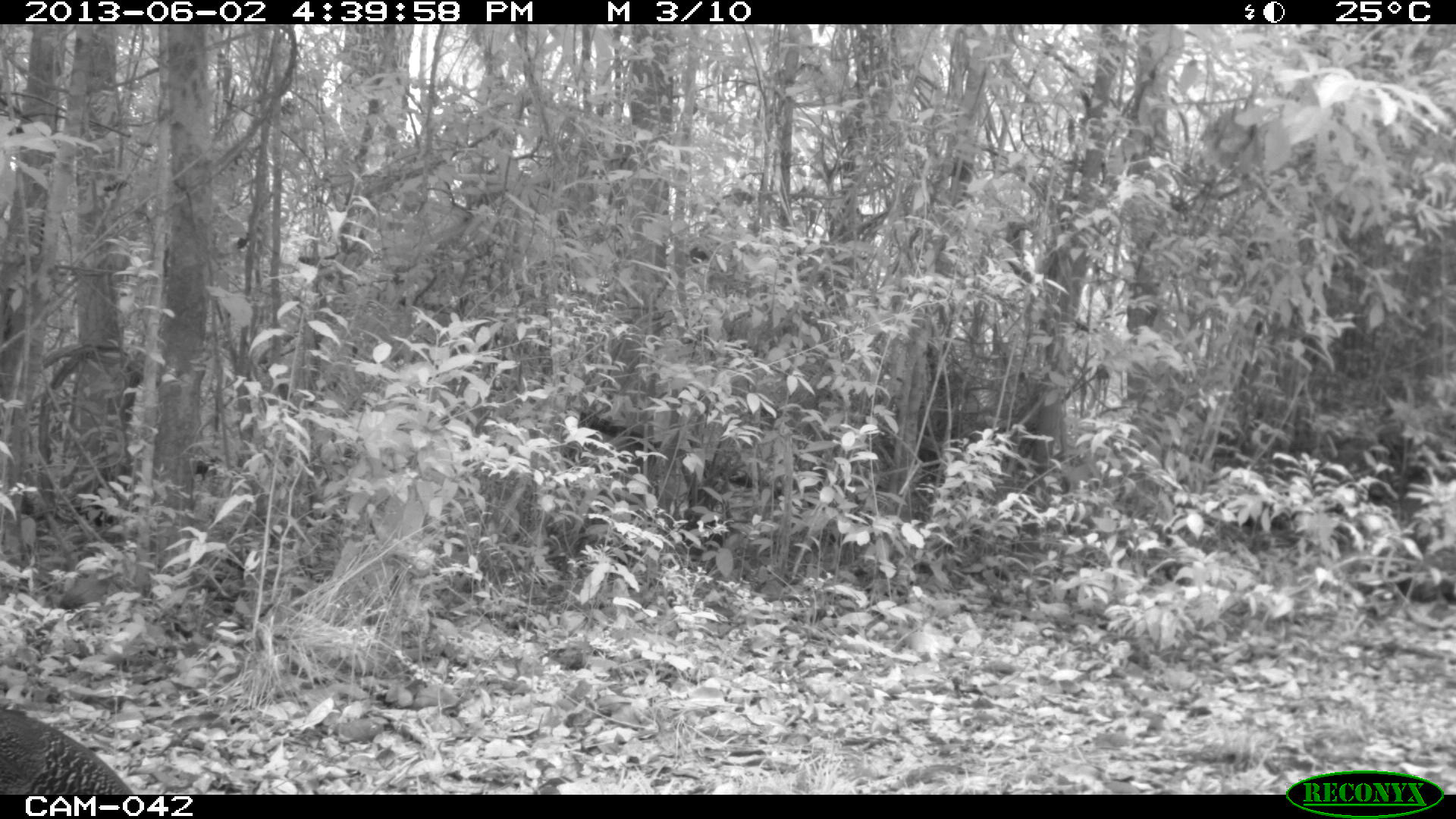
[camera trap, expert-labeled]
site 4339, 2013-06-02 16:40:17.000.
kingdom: Animalia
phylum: Chordata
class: Aves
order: Galliformes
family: Cracidae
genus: Crax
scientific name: Crax rubra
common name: great curassow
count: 2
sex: female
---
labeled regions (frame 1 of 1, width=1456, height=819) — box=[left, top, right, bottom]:
crax rubra: box=[0, 708, 135, 795]